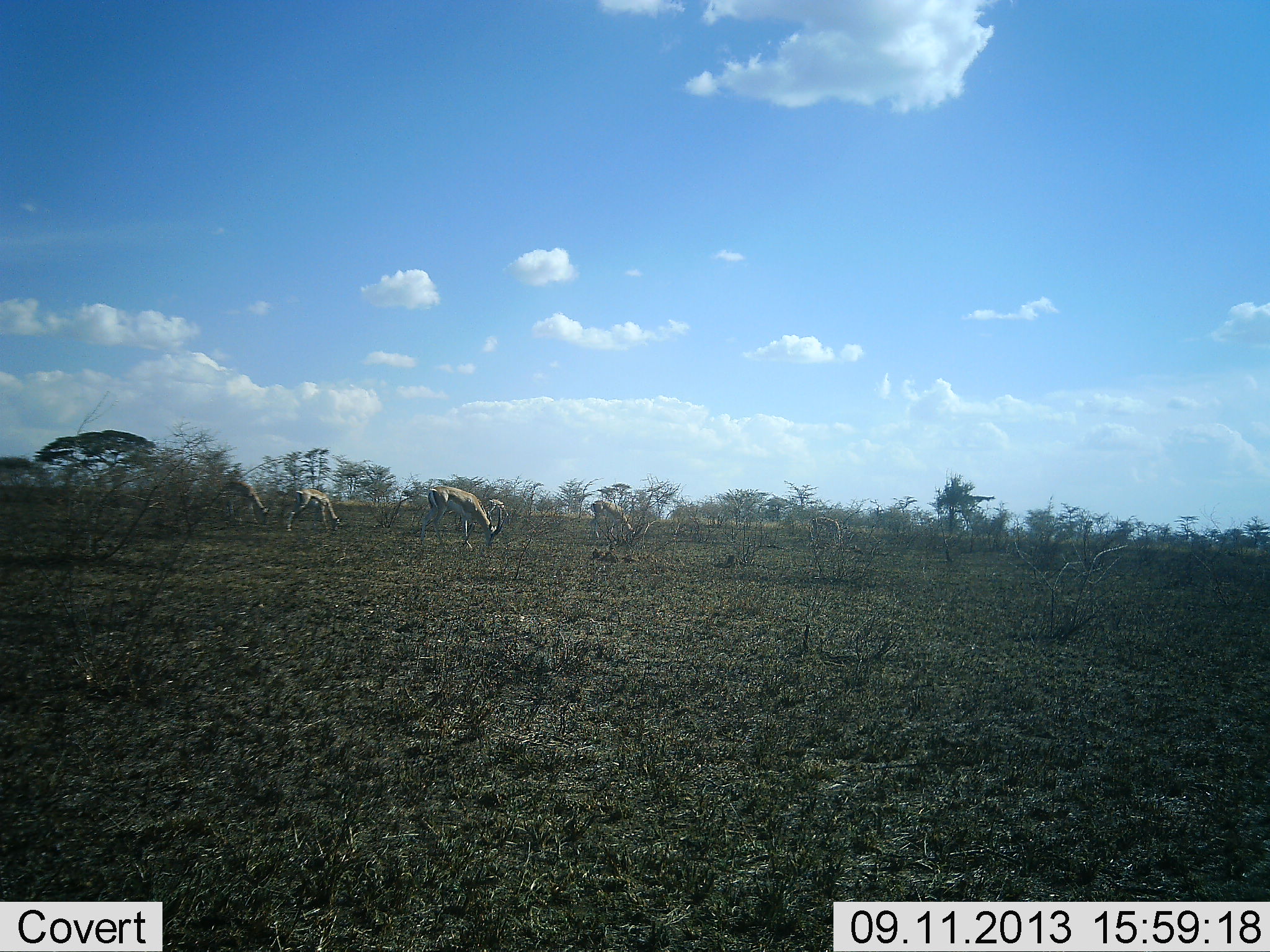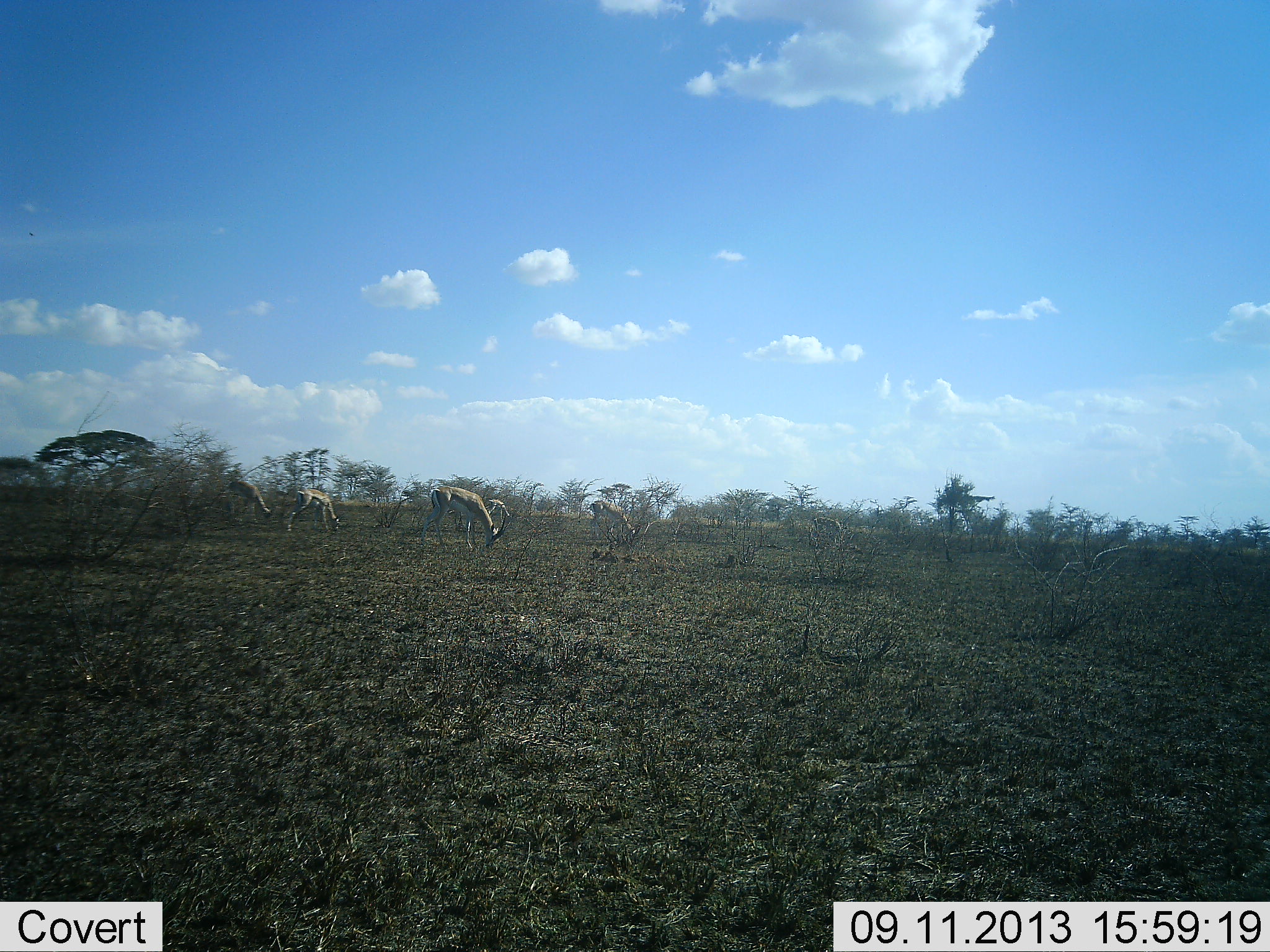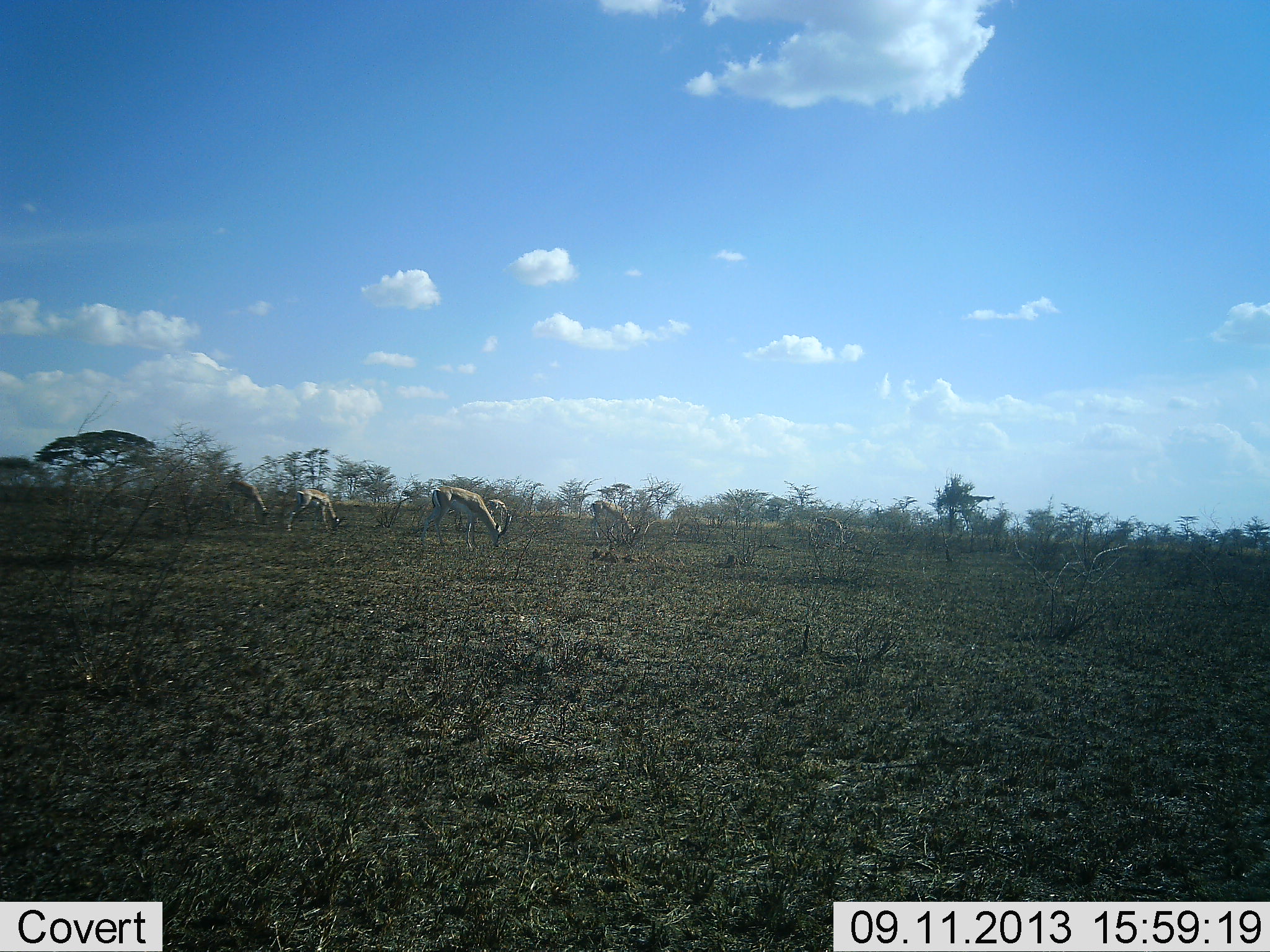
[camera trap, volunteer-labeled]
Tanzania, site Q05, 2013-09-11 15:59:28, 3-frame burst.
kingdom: Animalia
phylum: Chordata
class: Mammalia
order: Artiodactyla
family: Bovidae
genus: Eudorcas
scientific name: Eudorcas thomsonii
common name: thomson's gazelle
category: gazellethomsons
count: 5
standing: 33%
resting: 0%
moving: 4%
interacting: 0%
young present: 0%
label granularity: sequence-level